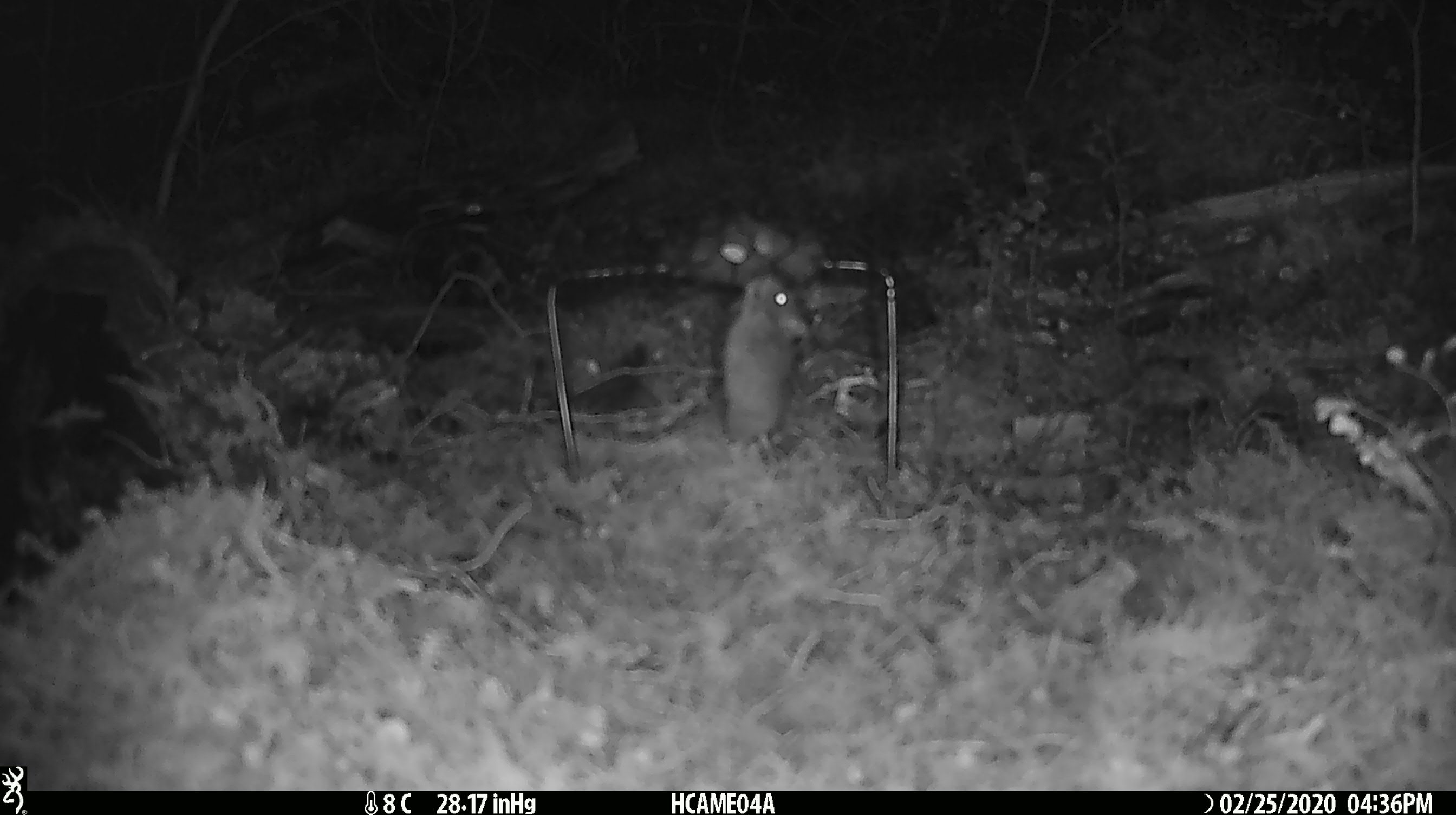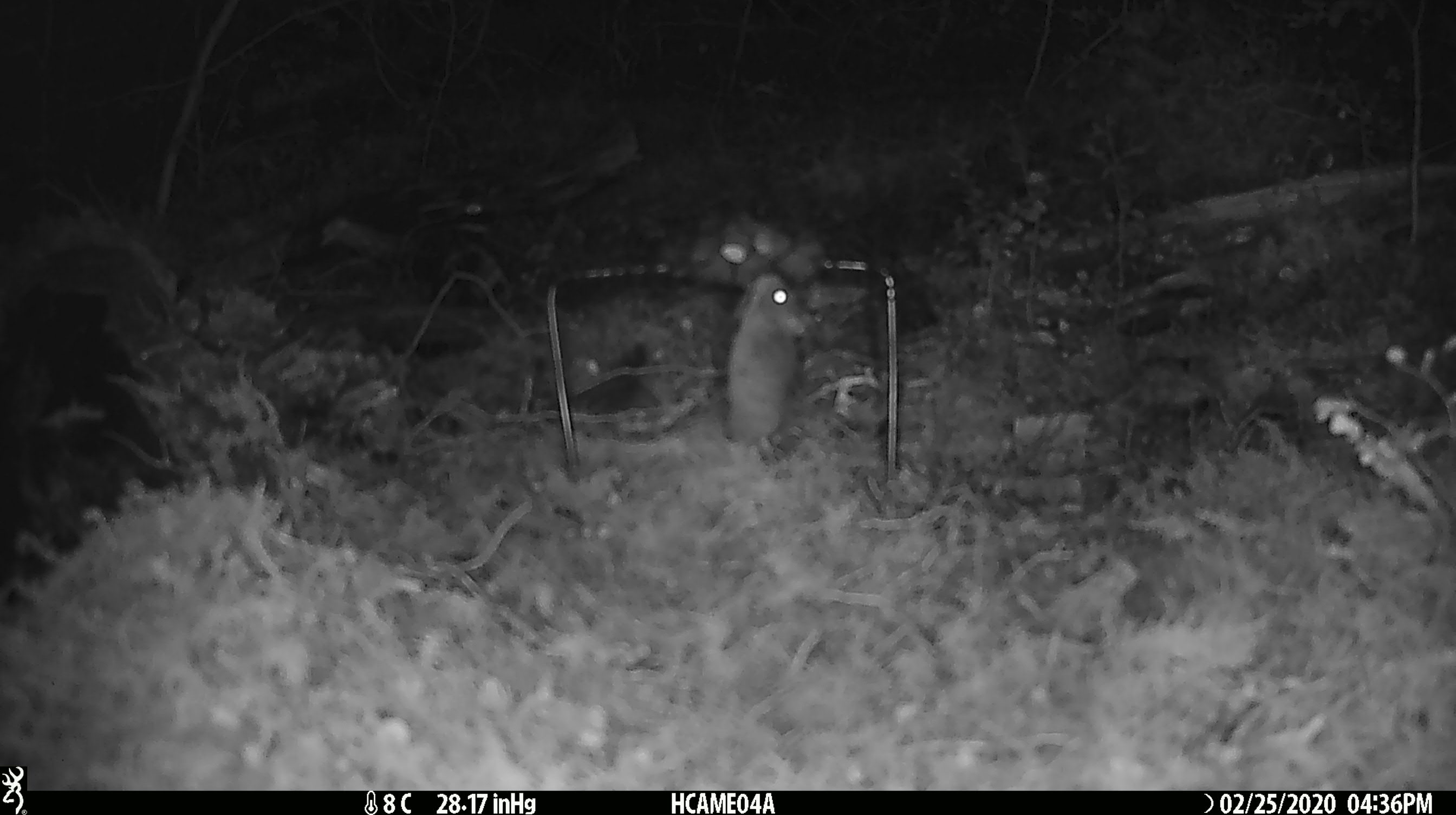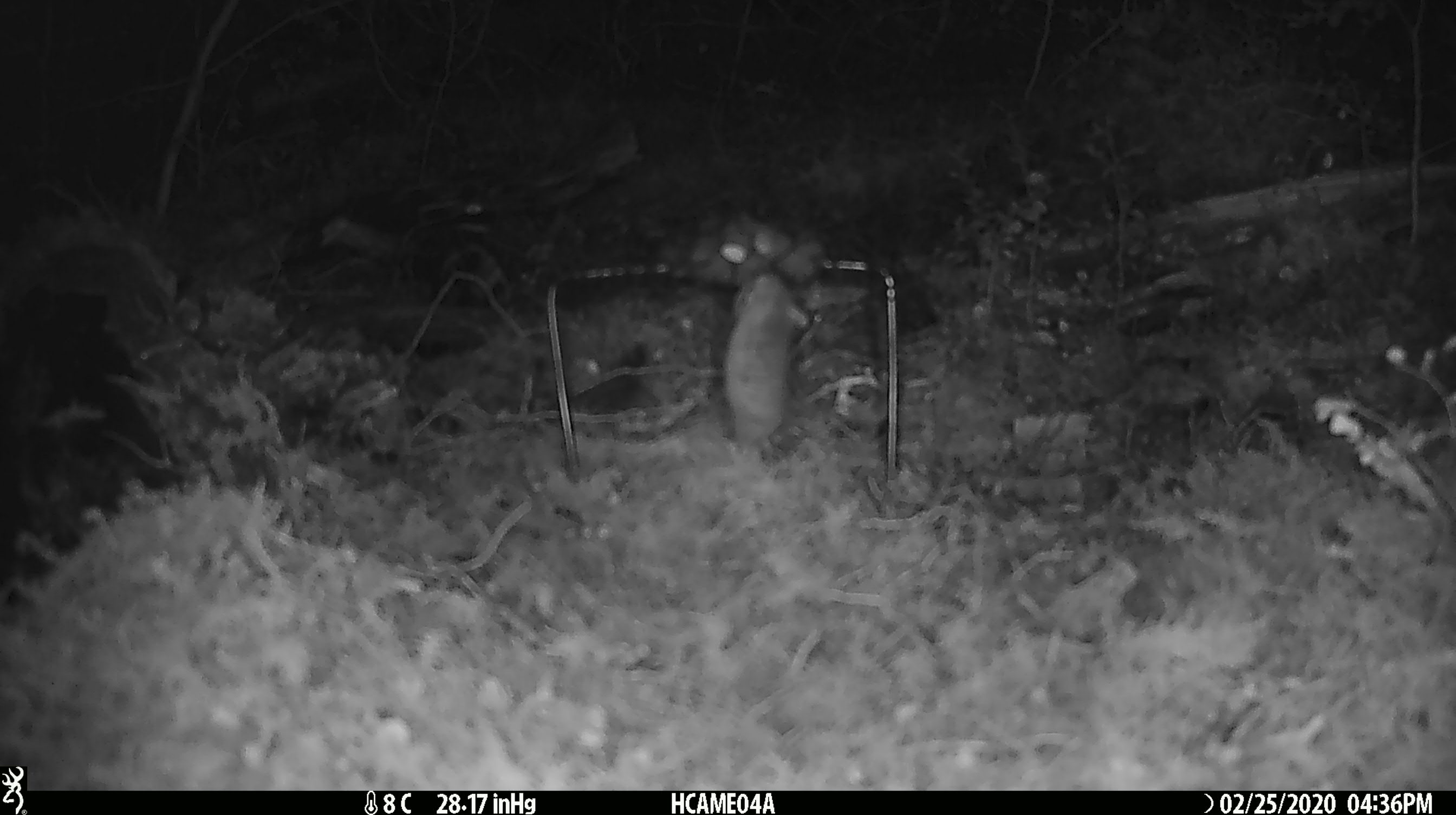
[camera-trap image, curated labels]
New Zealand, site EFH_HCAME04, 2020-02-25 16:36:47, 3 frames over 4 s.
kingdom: Animalia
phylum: Chordata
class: Mammalia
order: Rodentia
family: Muridae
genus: Mus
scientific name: Mus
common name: mouse